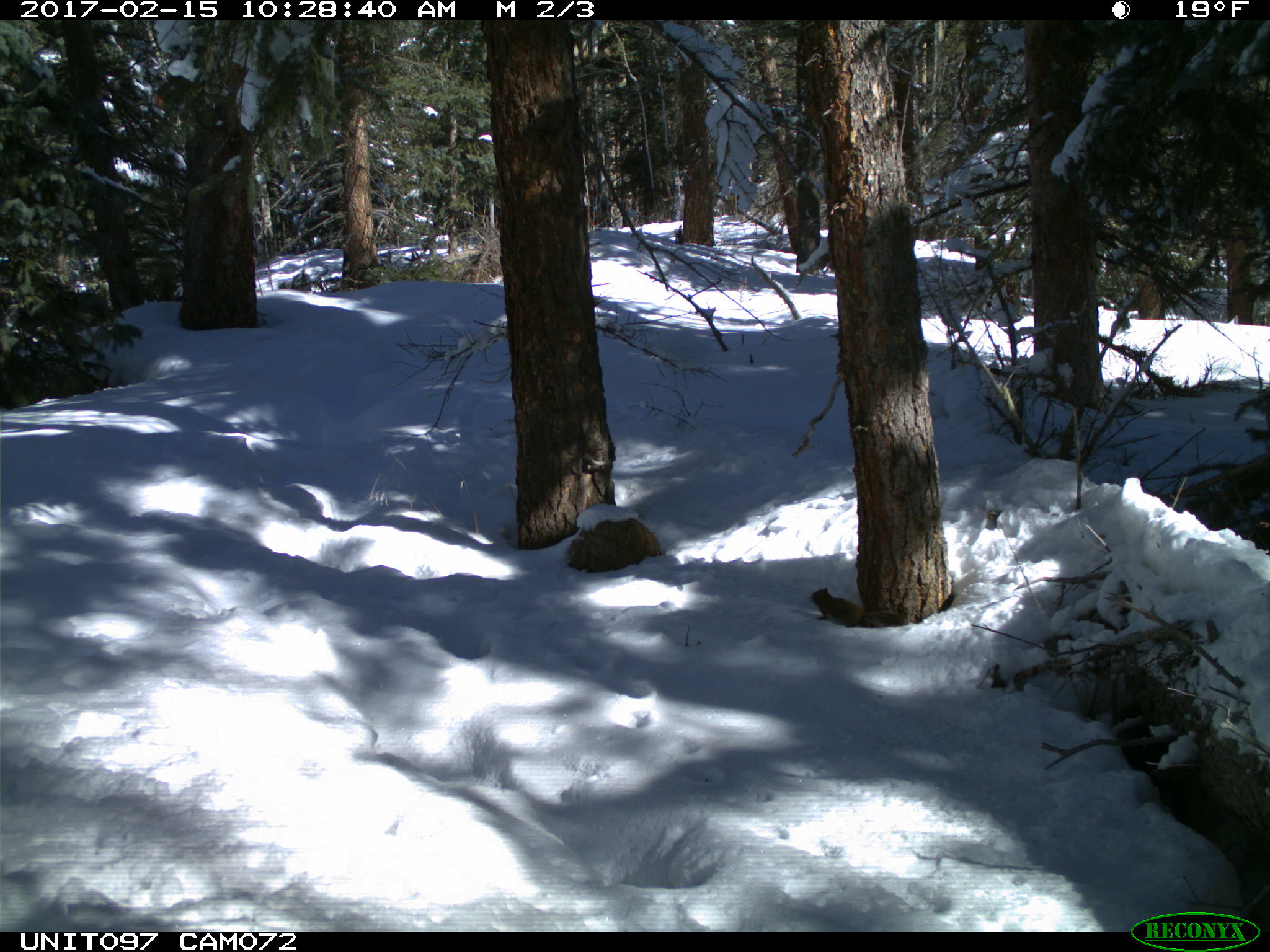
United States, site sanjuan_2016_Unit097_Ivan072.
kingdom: Animalia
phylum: Chordata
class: Mammalia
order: Rodentia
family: Sciuridae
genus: Tamiasciurus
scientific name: Tamiasciurus hudsonicus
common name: american red squirrel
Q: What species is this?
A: Tamiasciurus hudsonicus (american red squirrel).